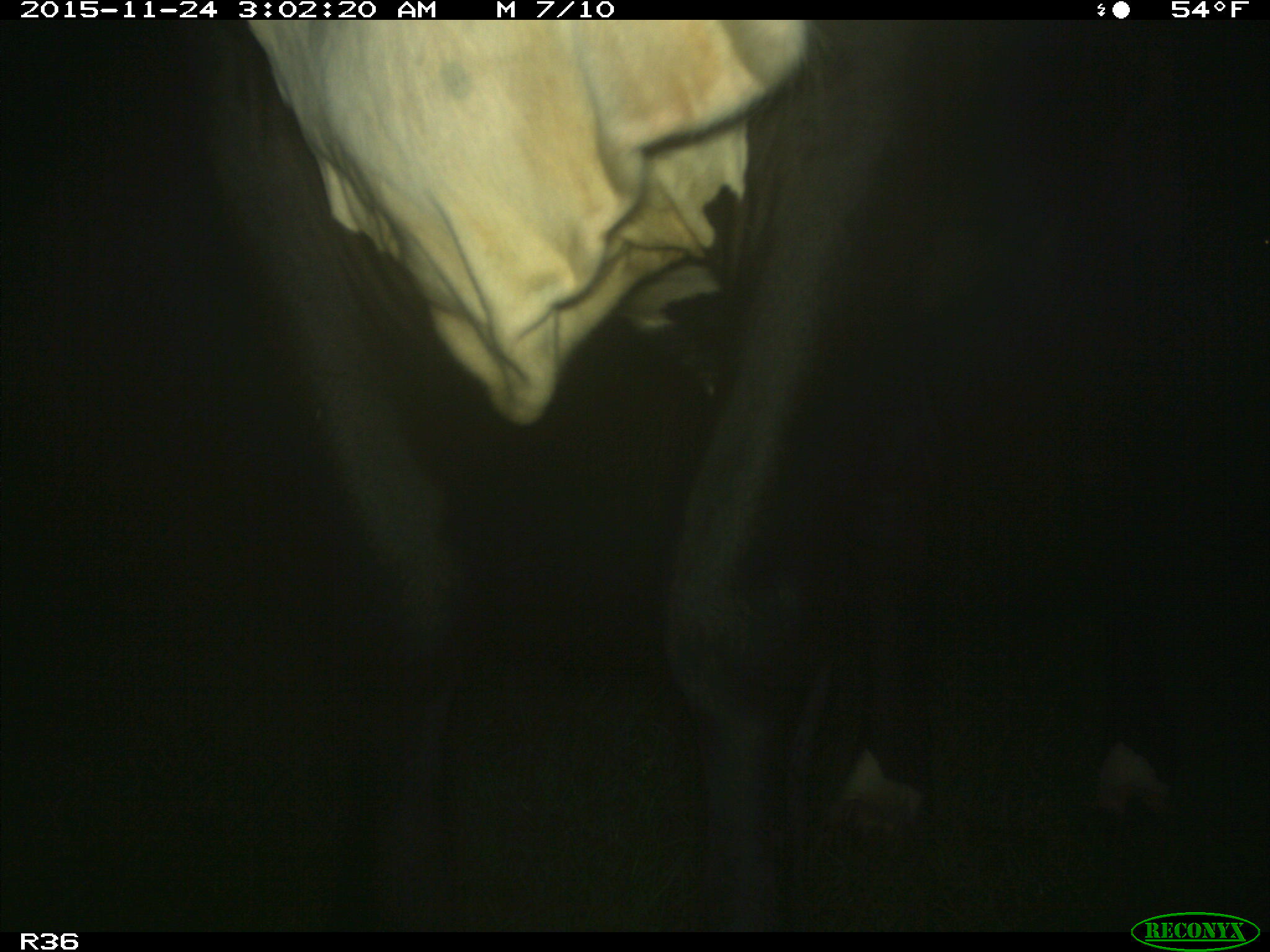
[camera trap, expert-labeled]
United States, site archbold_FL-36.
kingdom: Animalia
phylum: Chordata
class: Mammalia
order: Artiodactyla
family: Bovidae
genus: Bos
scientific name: Bos taurus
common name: domestic cow